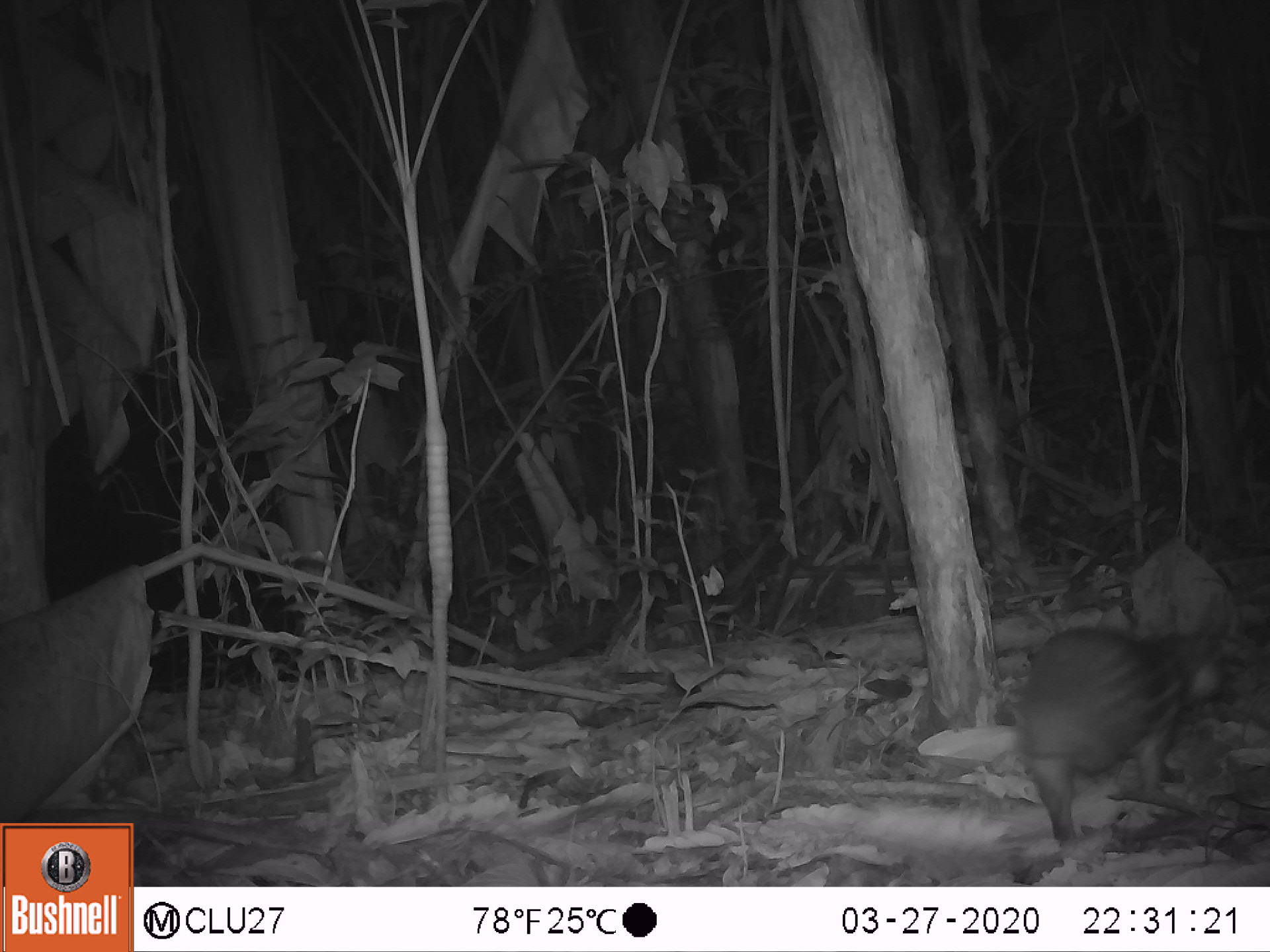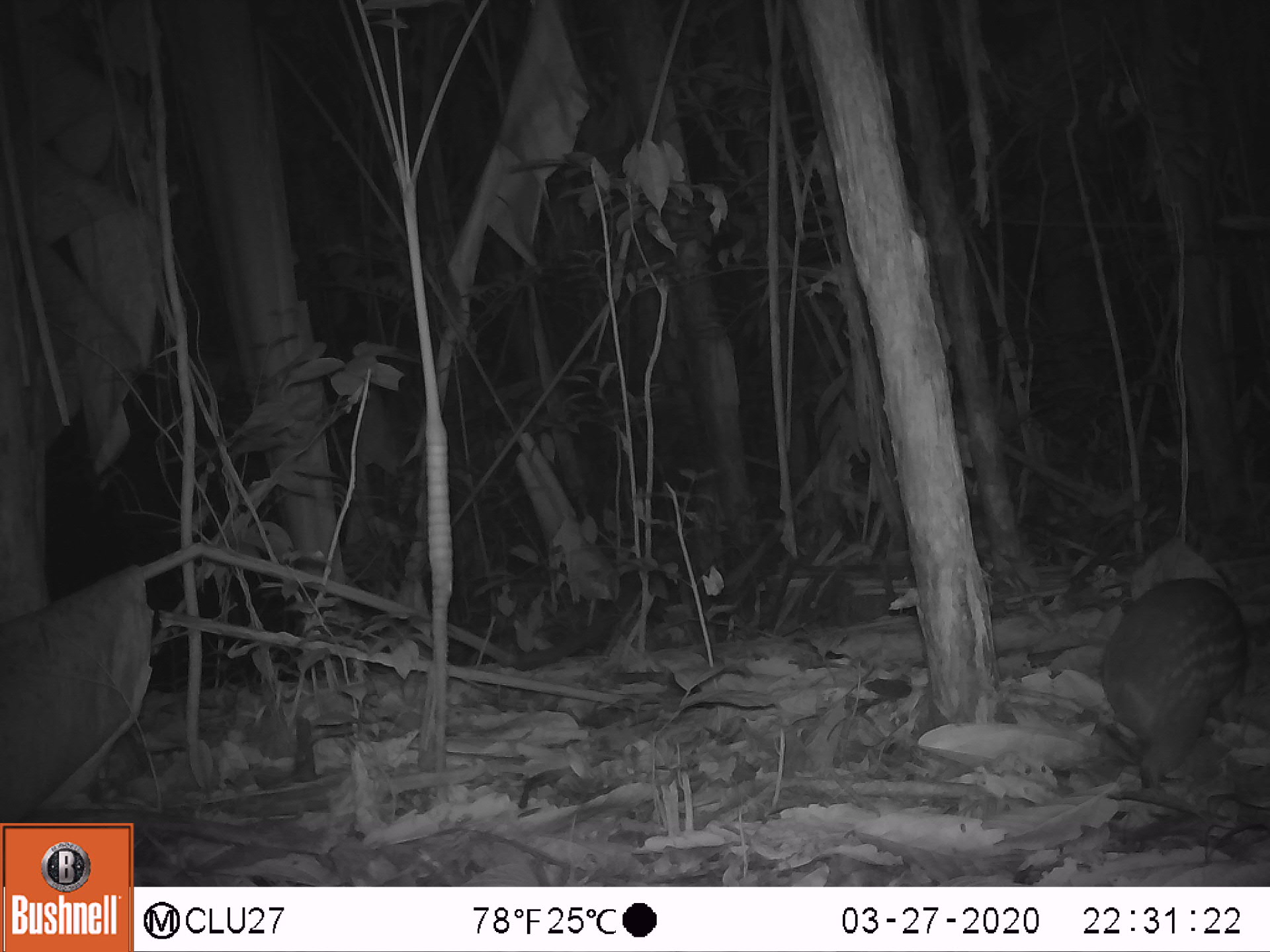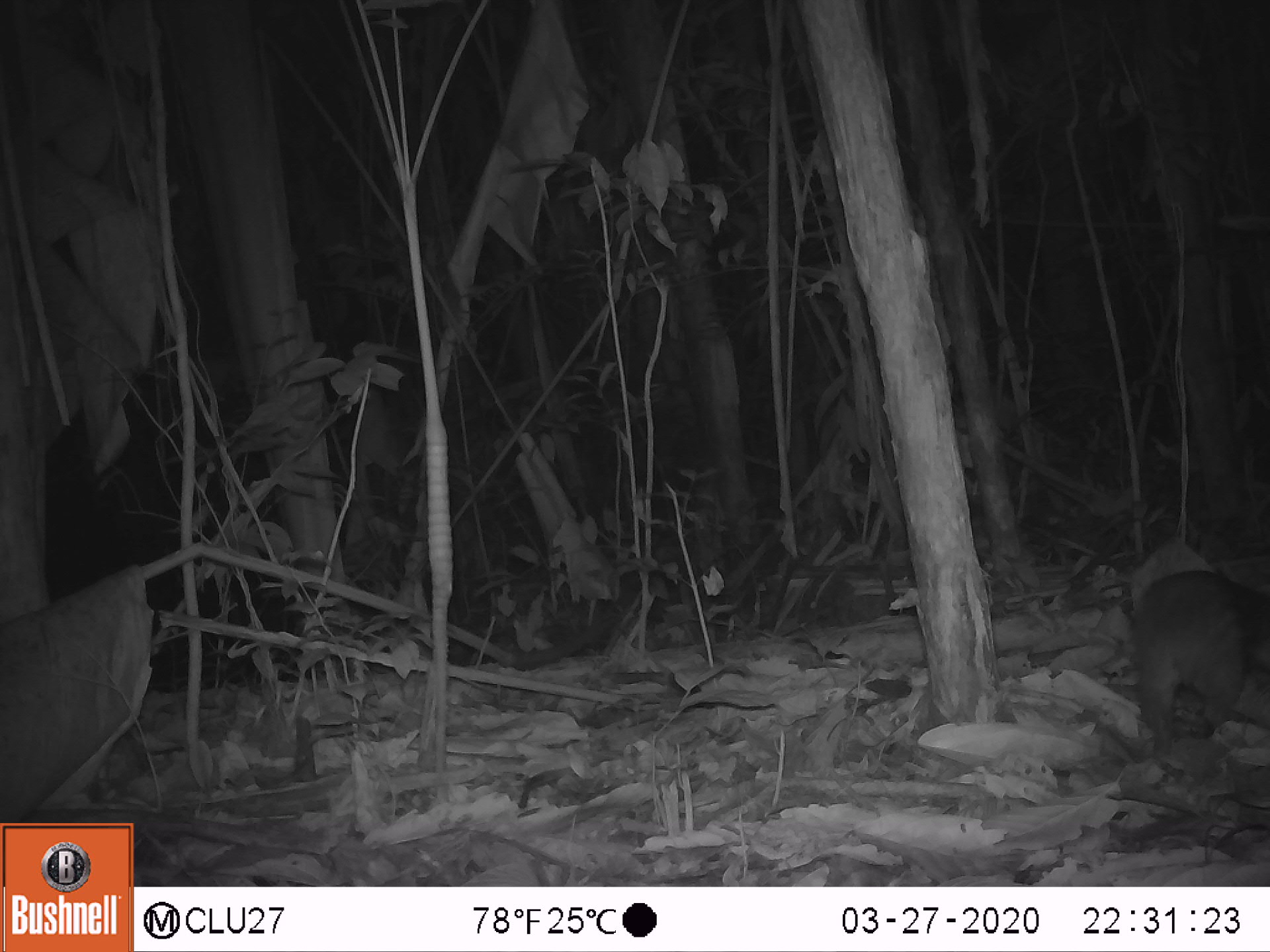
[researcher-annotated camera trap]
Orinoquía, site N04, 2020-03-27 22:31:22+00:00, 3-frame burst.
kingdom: Animalia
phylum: Chordata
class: Mammalia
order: Rodentia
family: Cuniculidae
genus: Cuniculus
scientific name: Cuniculus paca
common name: spotted paca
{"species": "spotted paca (Cuniculus paca)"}